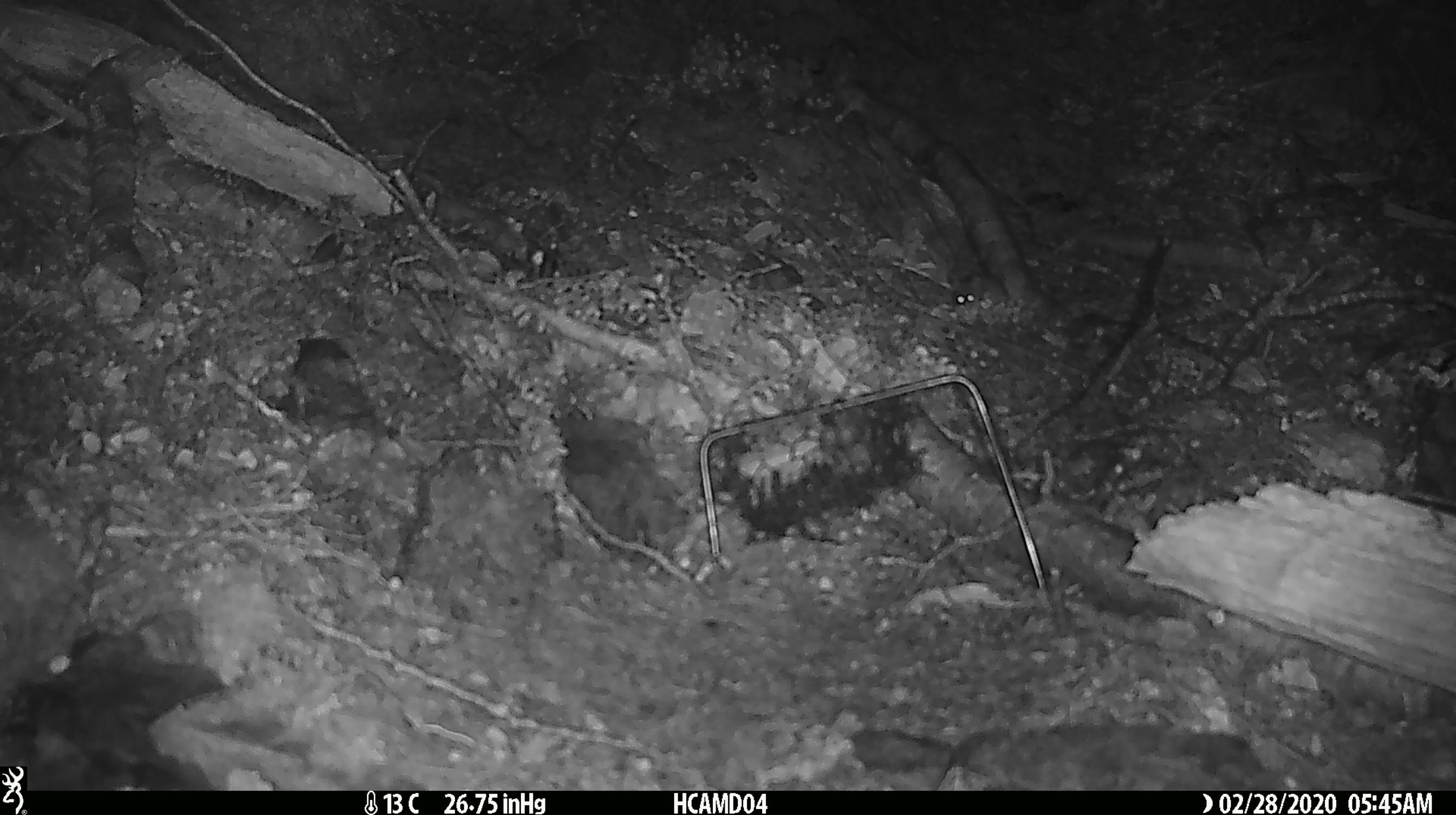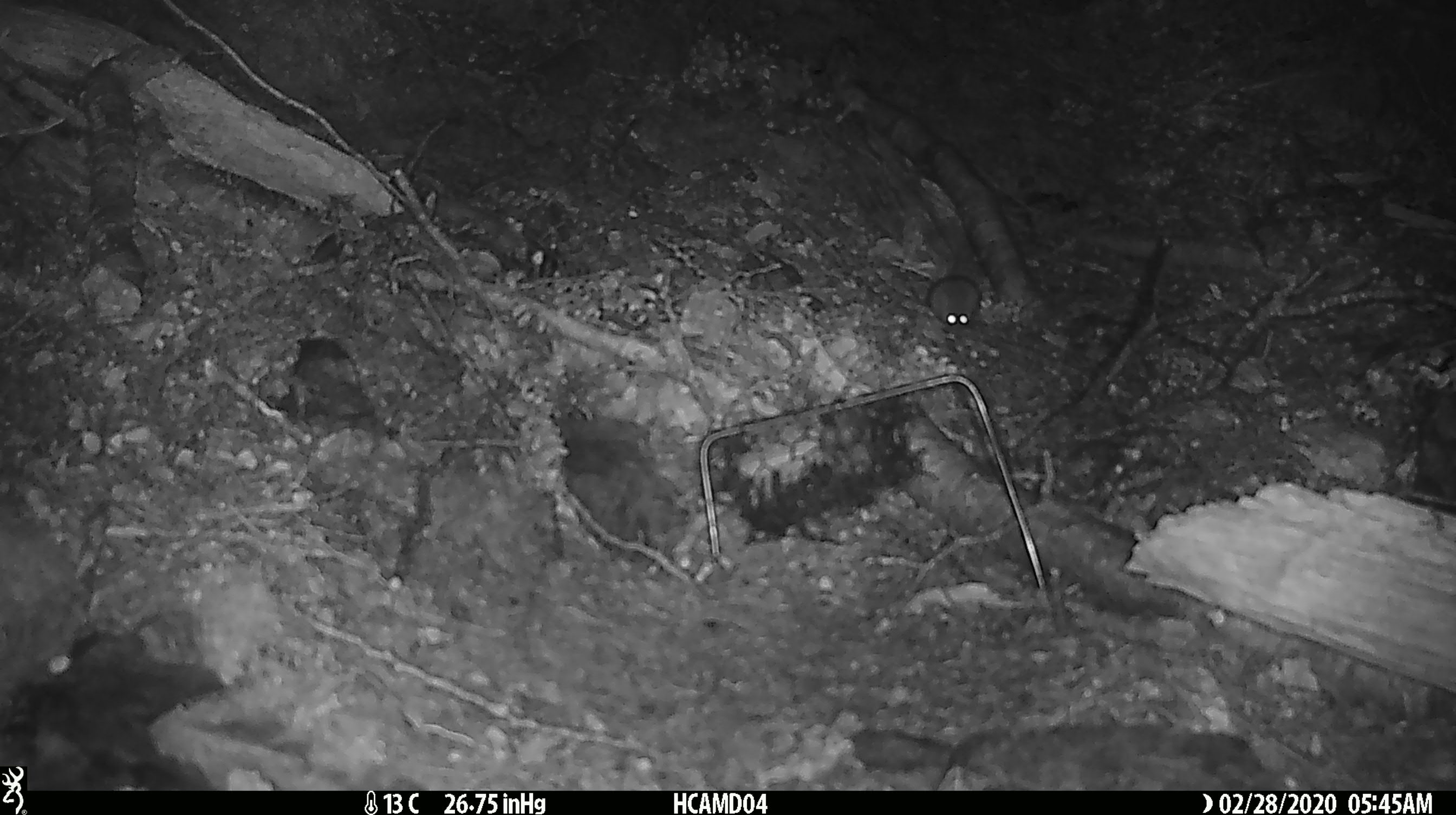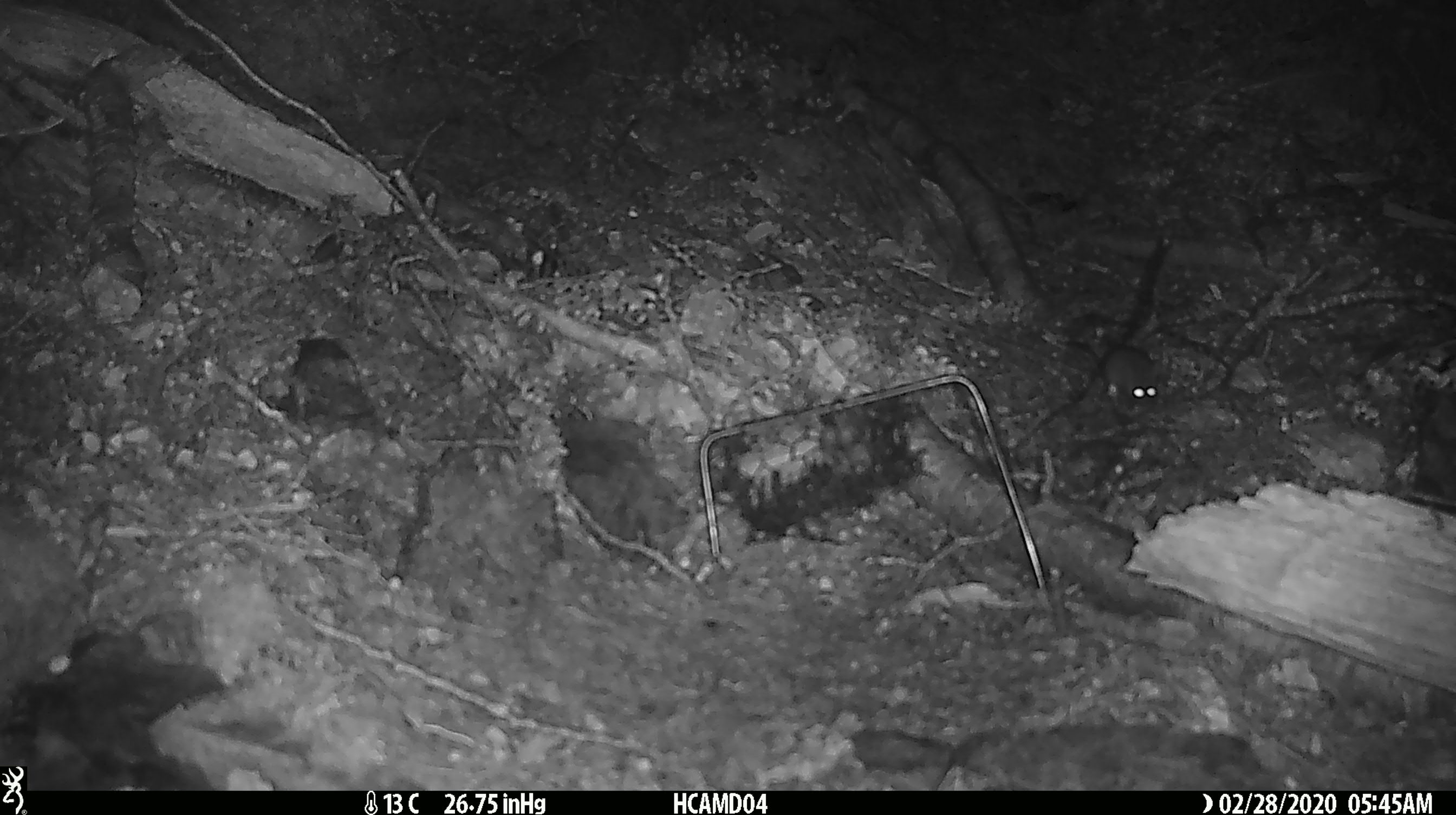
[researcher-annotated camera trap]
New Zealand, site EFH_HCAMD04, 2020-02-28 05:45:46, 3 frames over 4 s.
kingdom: Animalia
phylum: Chordata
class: Mammalia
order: Rodentia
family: Muridae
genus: Mus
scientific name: Mus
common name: mouse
Mouse (Mus).